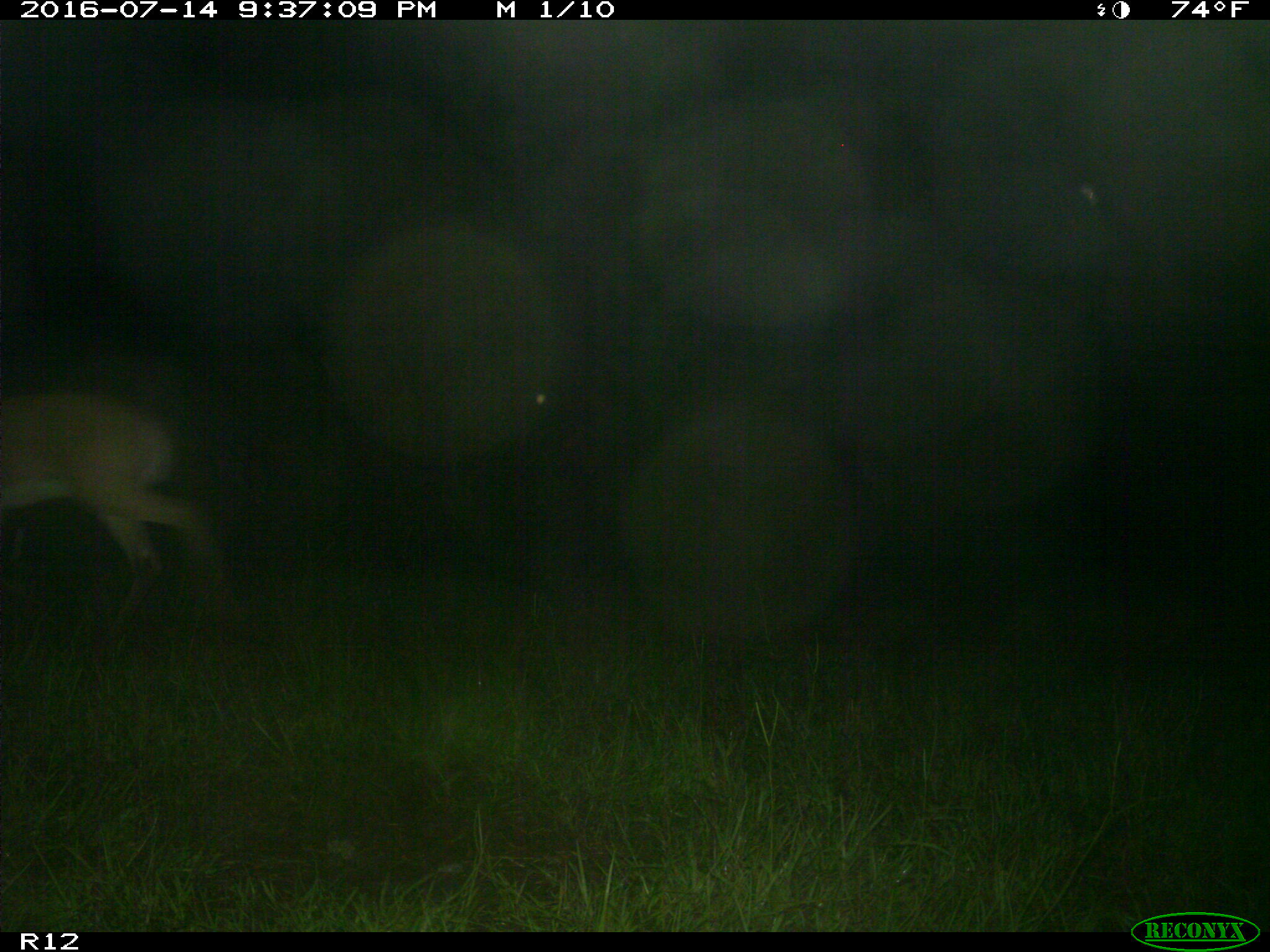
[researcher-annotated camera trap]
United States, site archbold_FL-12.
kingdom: Animalia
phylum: Chordata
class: Mammalia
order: Artiodactyla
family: Cervidae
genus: Odocoileus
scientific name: Odocoileus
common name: deer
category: unidentified deer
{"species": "unidentified deer (deer) (Odocoileus)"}